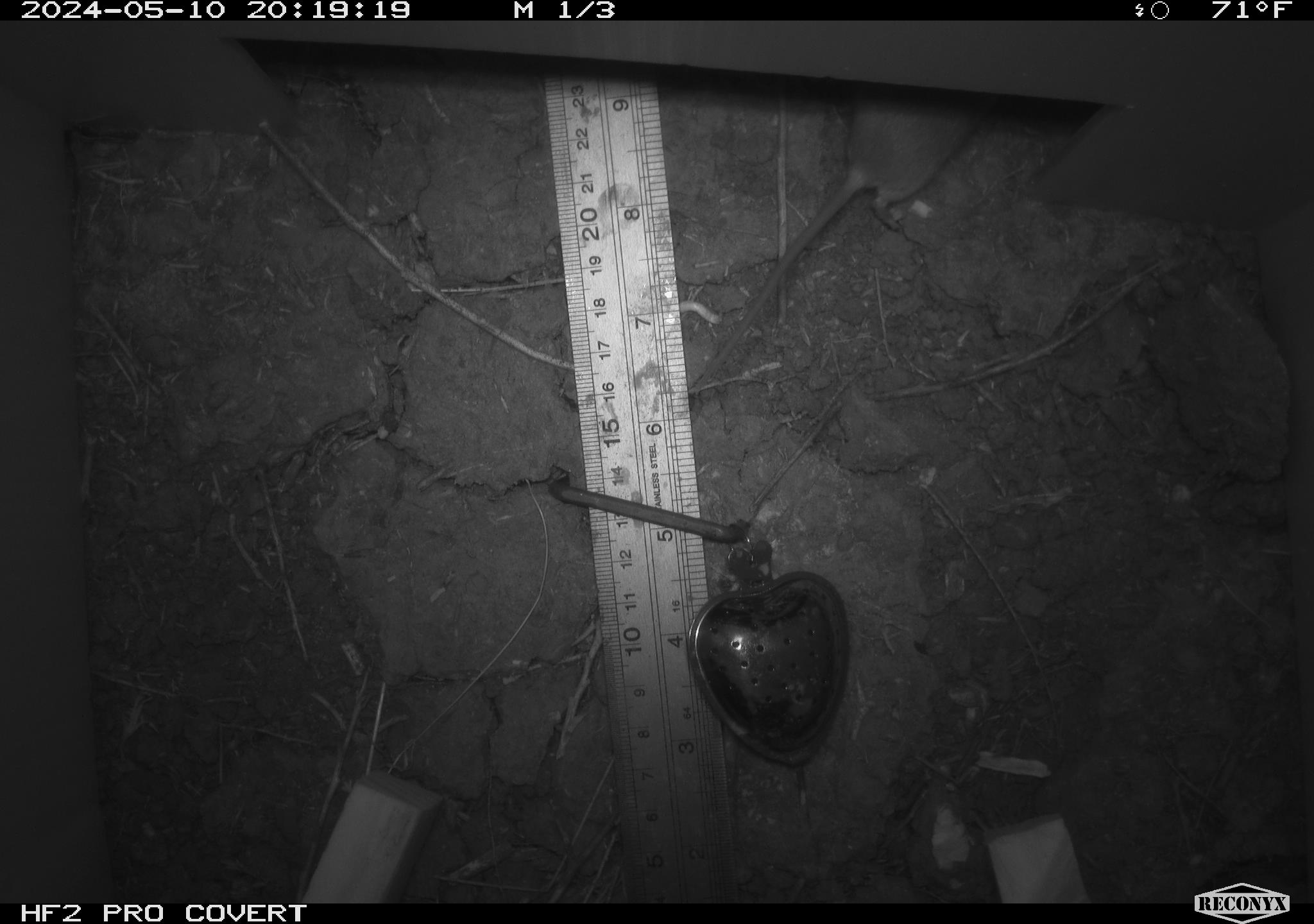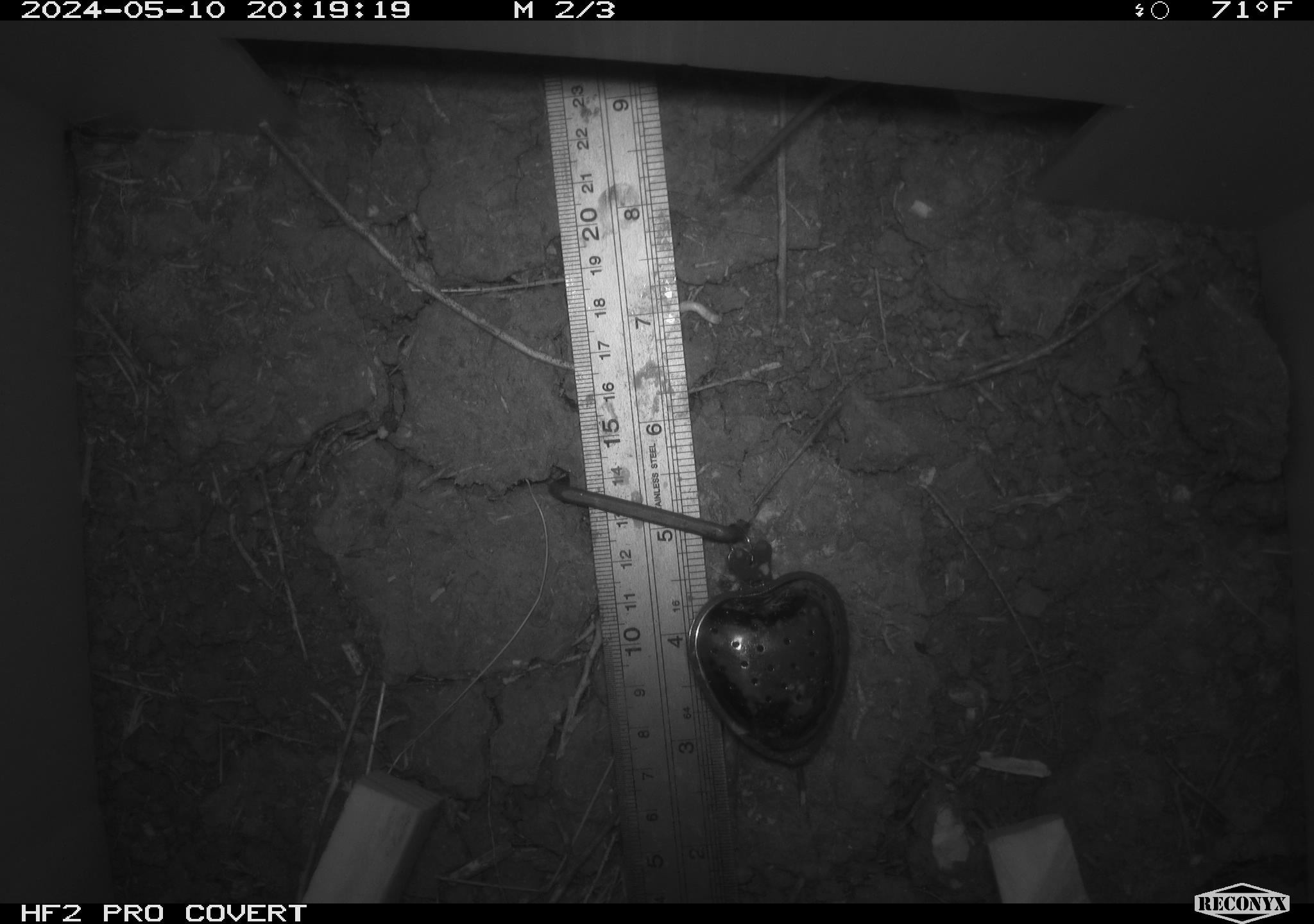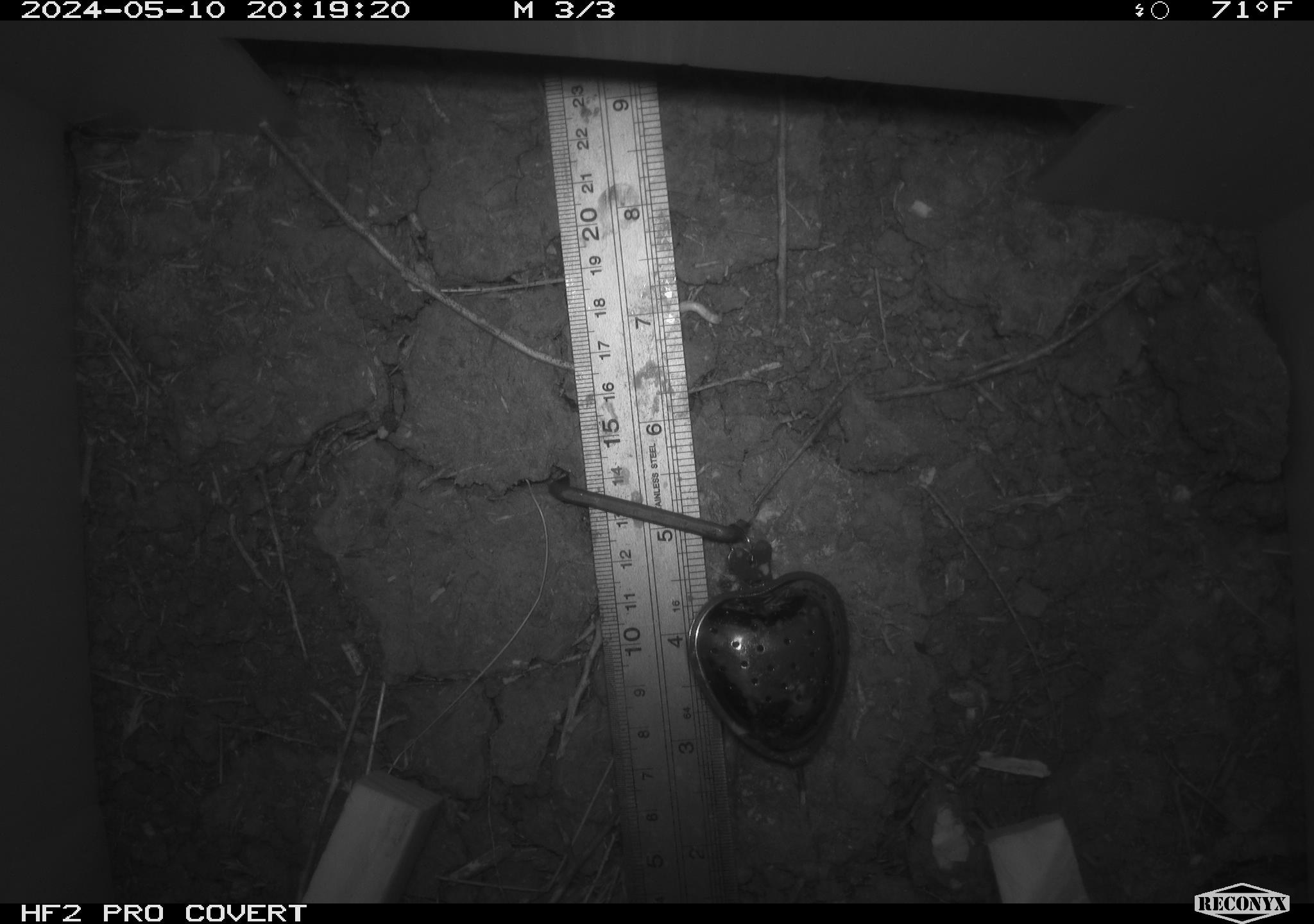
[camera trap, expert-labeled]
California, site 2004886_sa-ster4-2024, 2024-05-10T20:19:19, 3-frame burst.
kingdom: Animalia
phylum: Chordata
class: Mammalia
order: Rodentia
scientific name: Rodentia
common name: mouse species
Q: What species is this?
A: Mouse species (Rodentia).